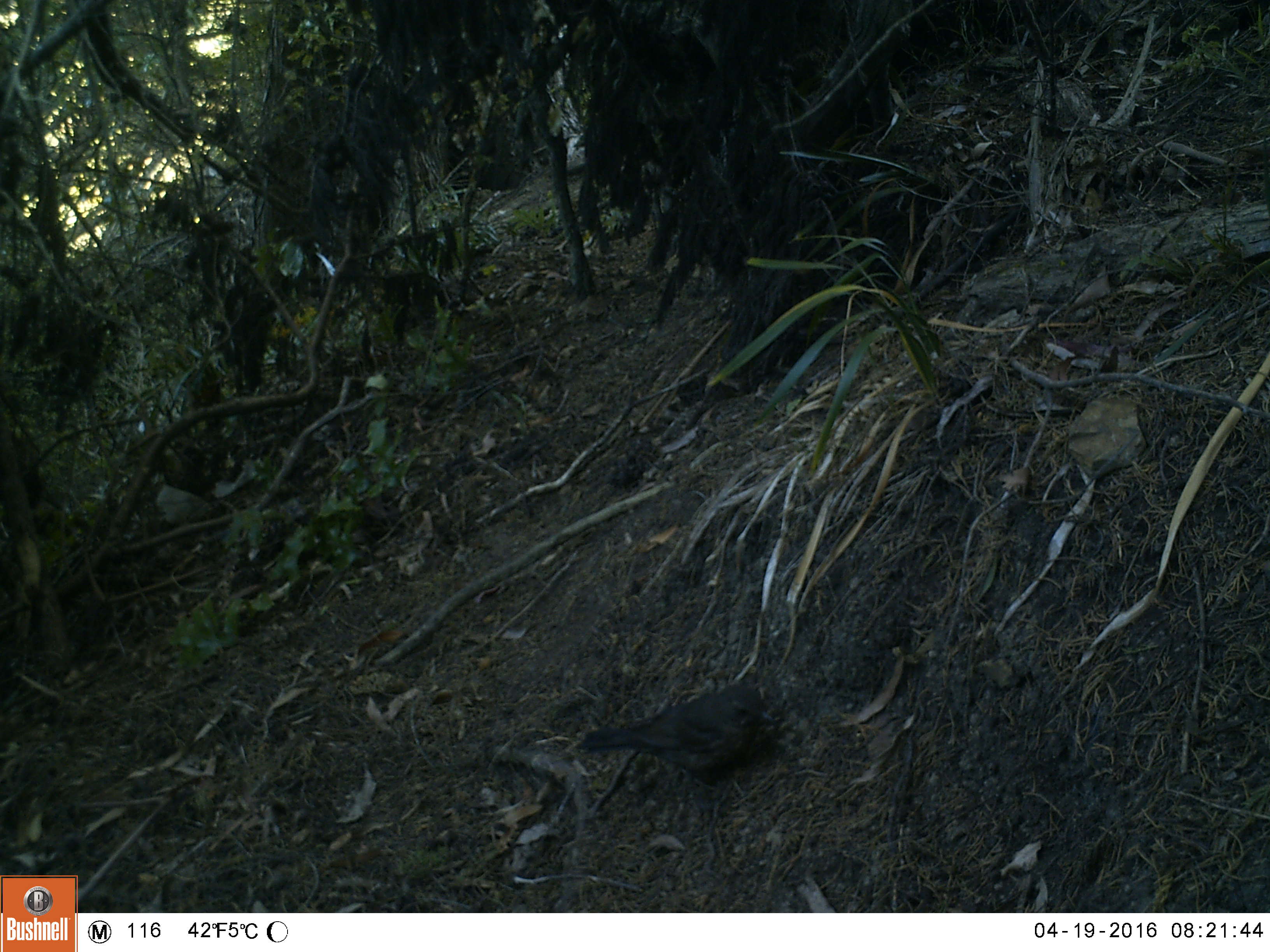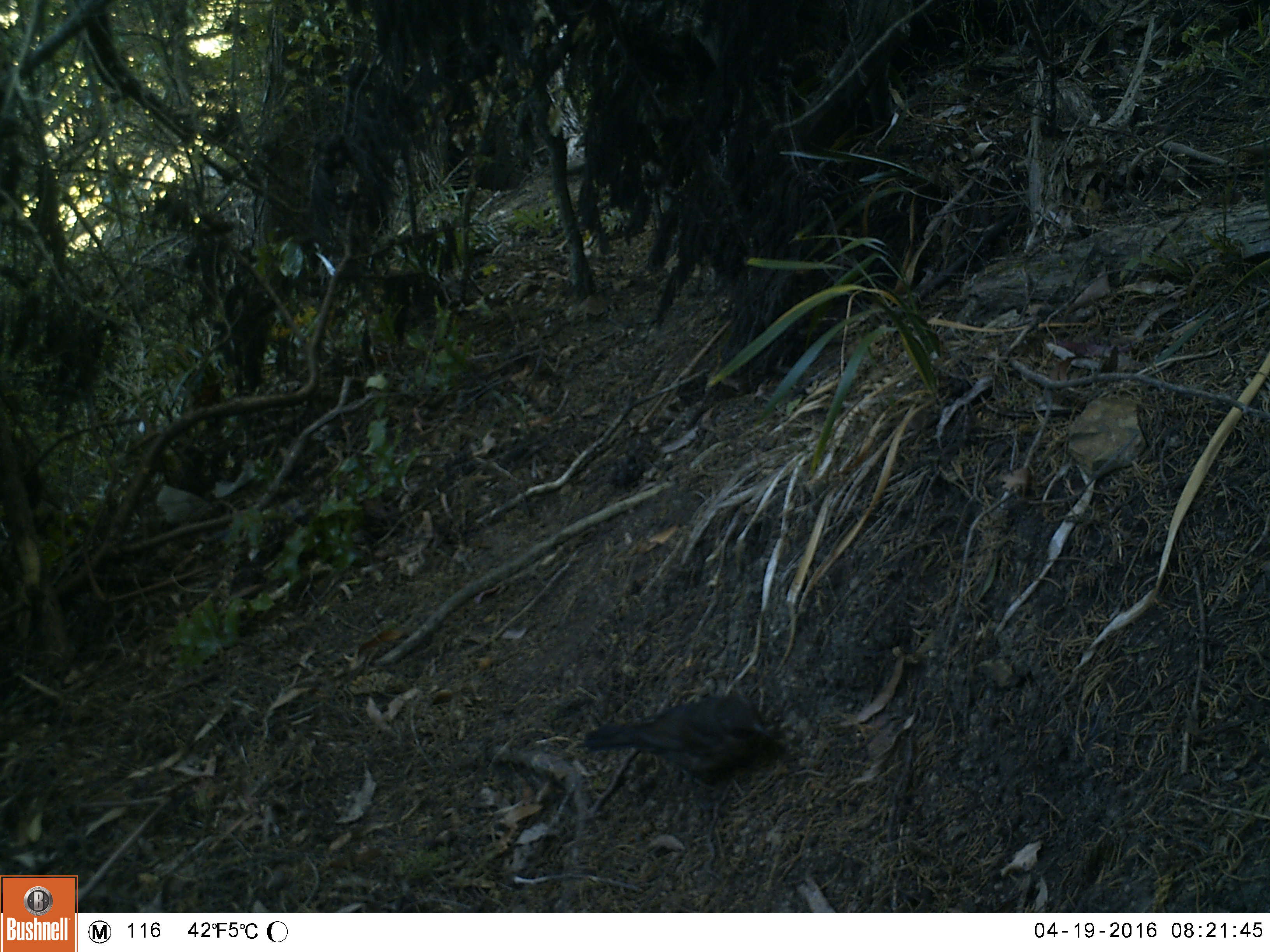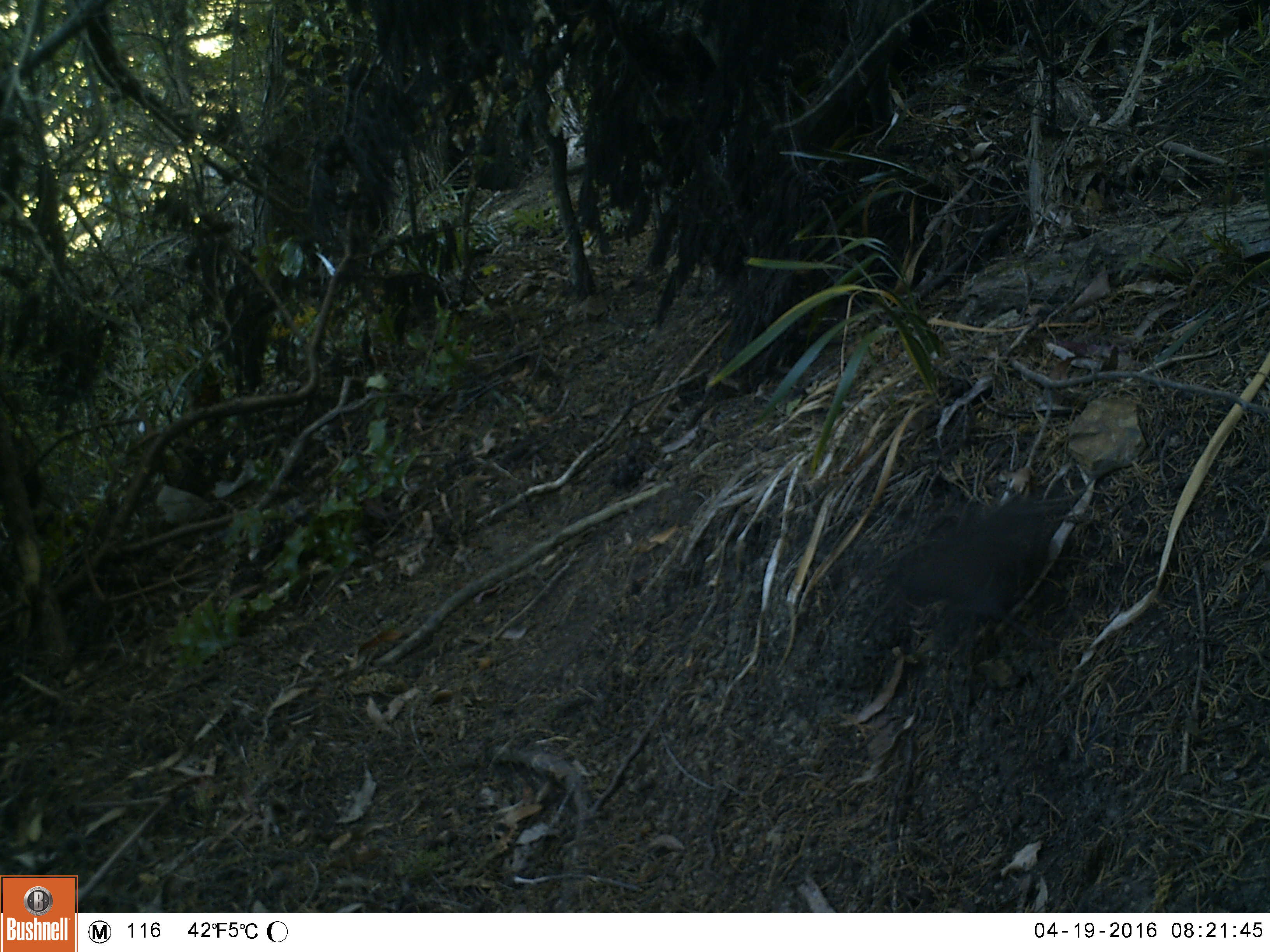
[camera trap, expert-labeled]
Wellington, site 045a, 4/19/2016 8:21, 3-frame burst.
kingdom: Animalia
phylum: Chordata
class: Aves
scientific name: Aves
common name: bird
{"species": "bird (Aves)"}